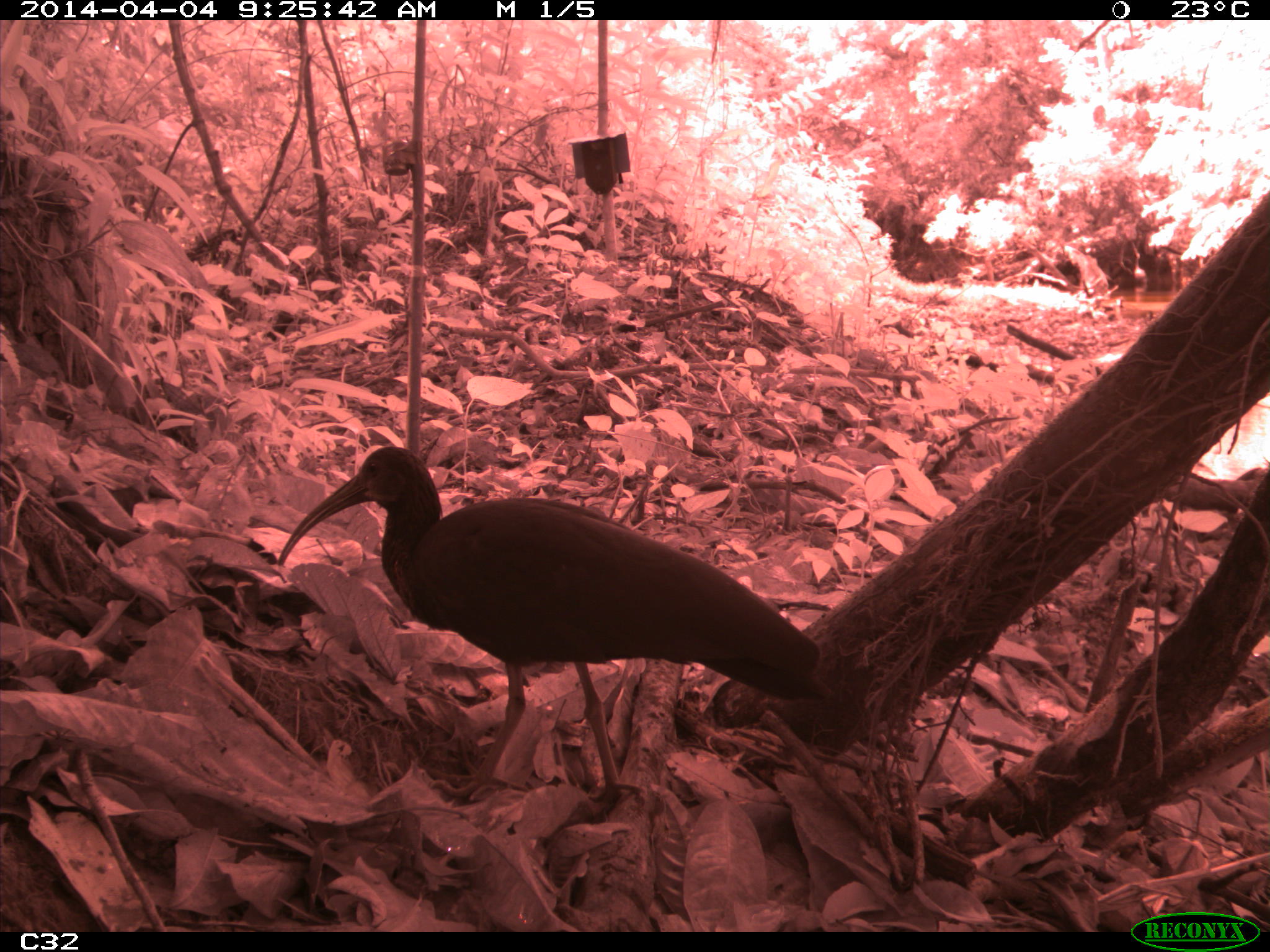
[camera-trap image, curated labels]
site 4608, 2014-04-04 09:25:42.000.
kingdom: Animalia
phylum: Chordata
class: Aves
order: Pelecaniformes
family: Threskiornithidae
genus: Mesembrinibis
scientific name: Mesembrinibis cayennensis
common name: green ibis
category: mesembrinis cayannensis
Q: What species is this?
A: Mesembrinis cayannensis (green ibis) (Mesembrinibis cayennensis).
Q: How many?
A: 2.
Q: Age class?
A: Adult.